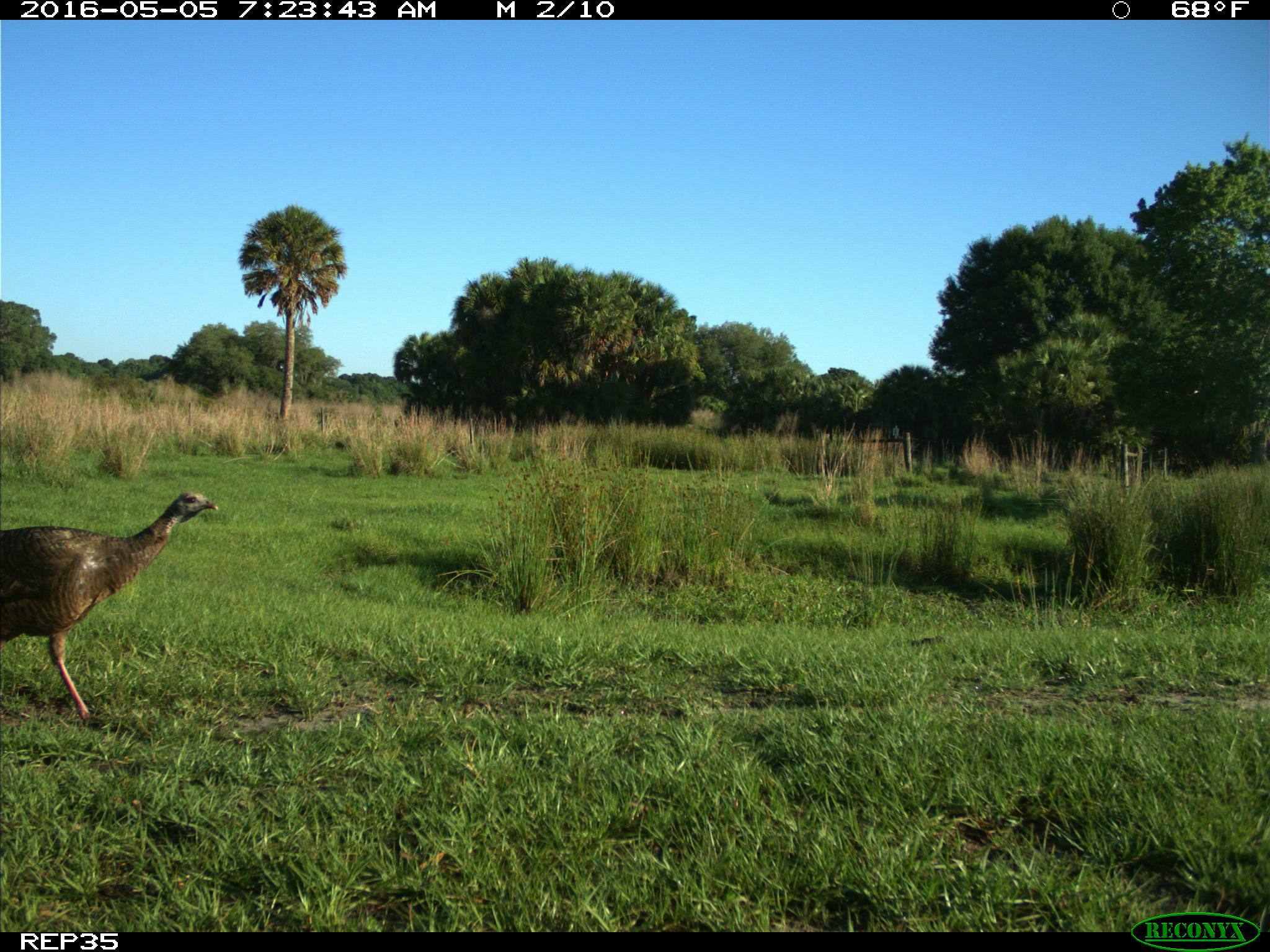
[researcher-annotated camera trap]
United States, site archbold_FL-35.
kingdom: Animalia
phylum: Chordata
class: Aves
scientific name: Aves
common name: birds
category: unidentified bird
Unidentified bird (birds) (Aves).